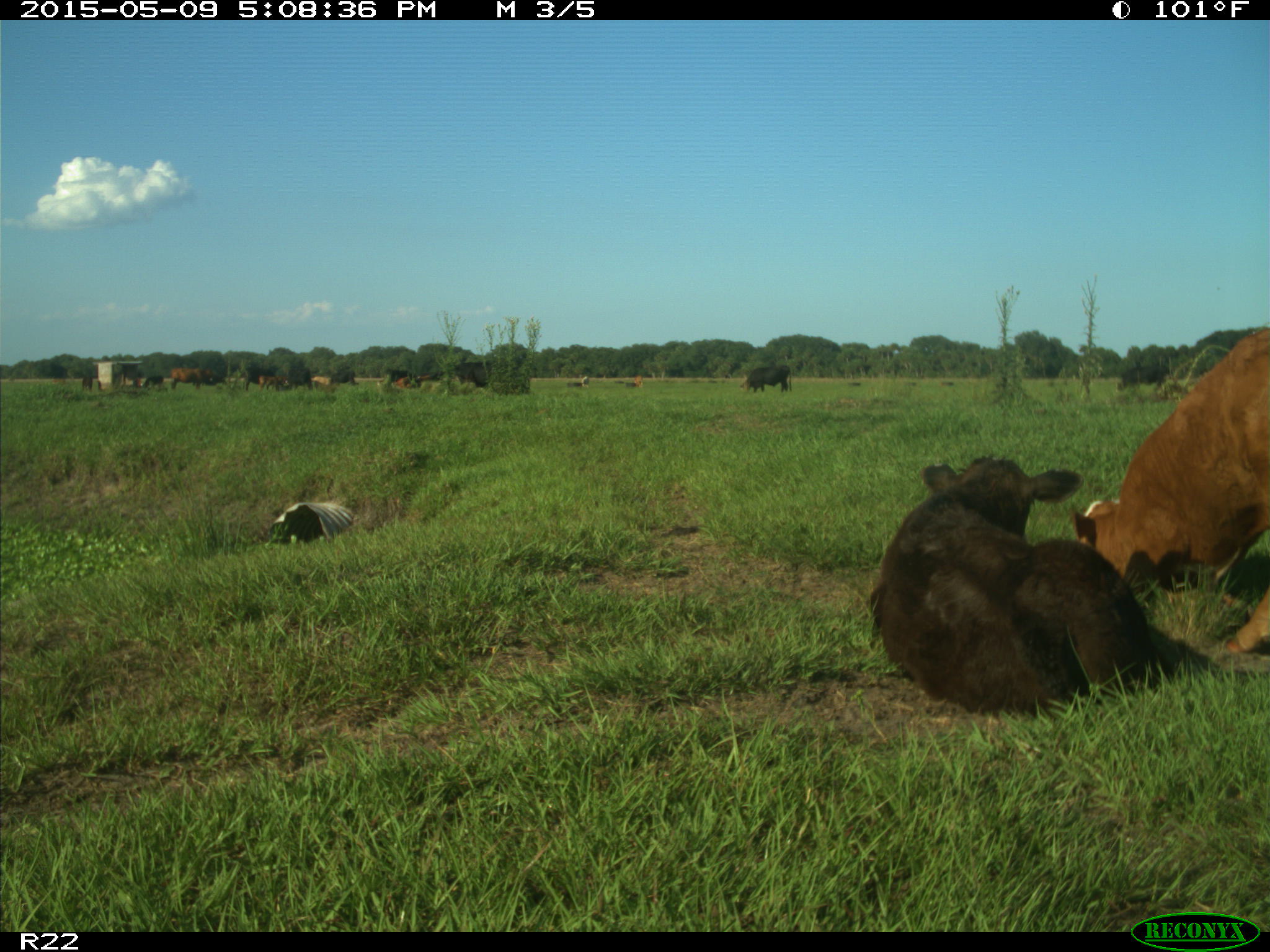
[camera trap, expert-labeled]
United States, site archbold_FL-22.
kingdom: Animalia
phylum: Chordata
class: Mammalia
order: Artiodactyla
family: Bovidae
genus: Bos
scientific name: Bos taurus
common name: domestic cow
Bos taurus (domestic cow).